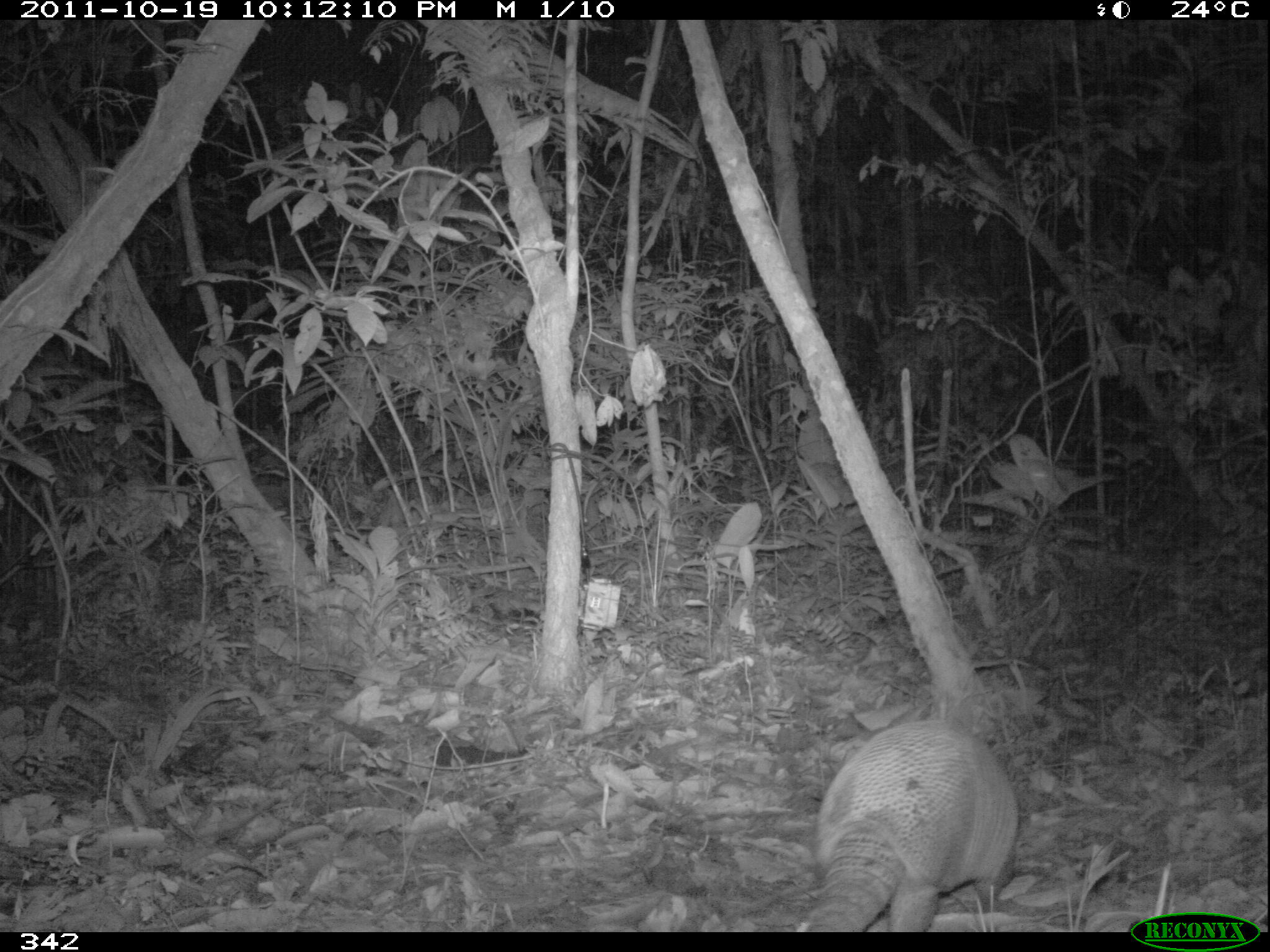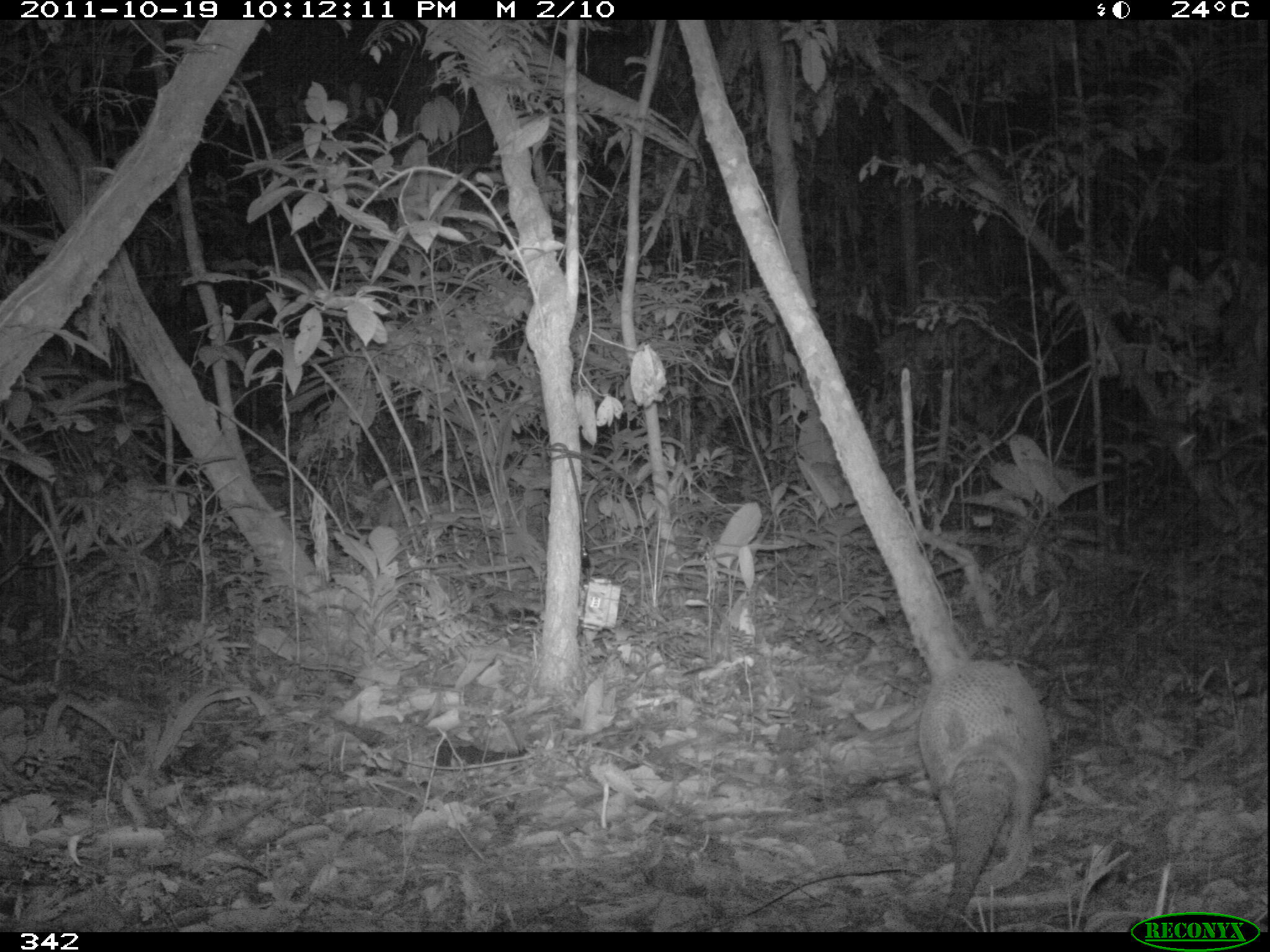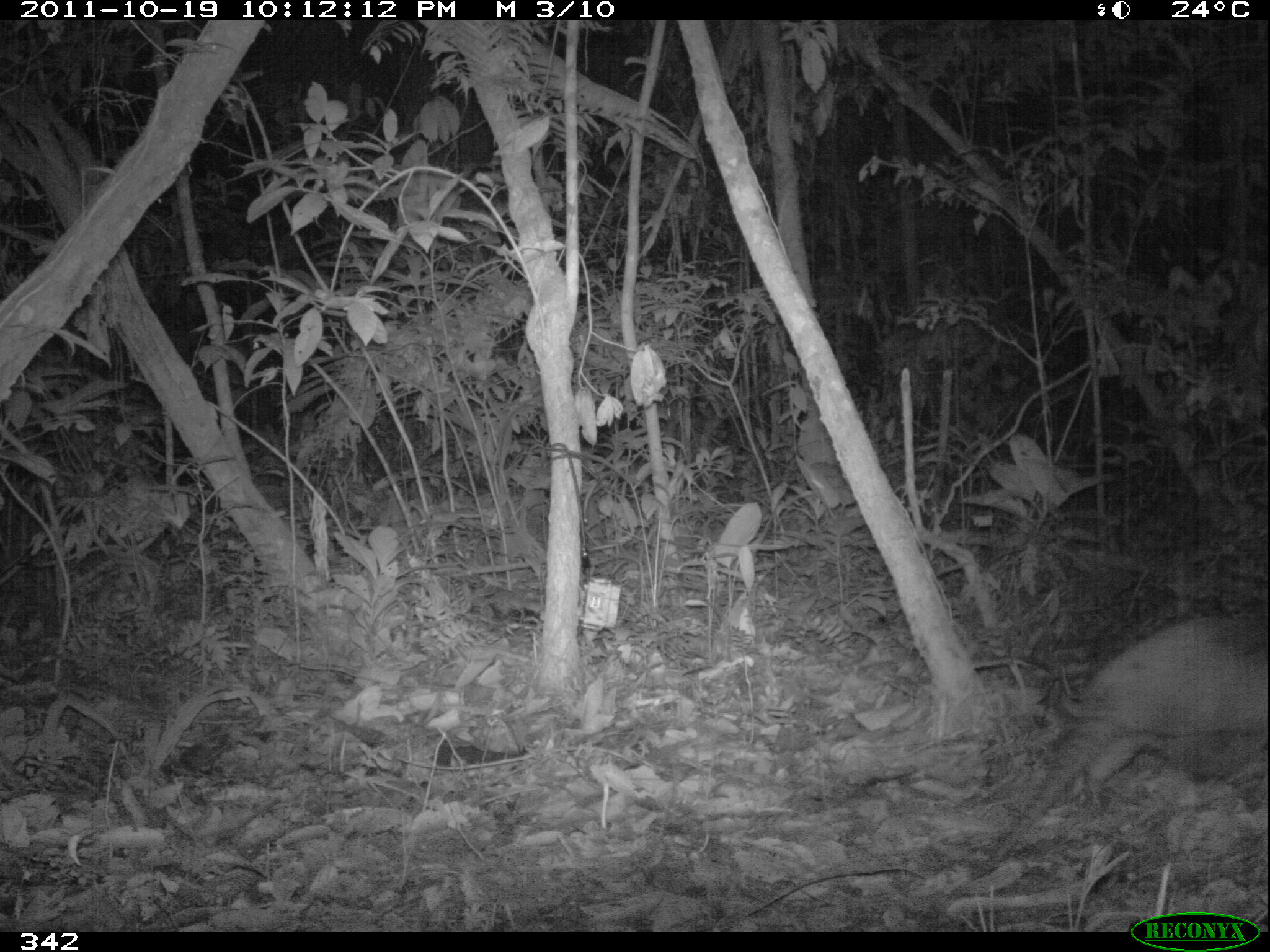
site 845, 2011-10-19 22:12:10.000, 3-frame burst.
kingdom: Animalia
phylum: Chordata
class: Mammalia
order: Cingulata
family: Dasypodidae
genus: Dasypus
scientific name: Dasypus kappleri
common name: greater long-nosed armadillo